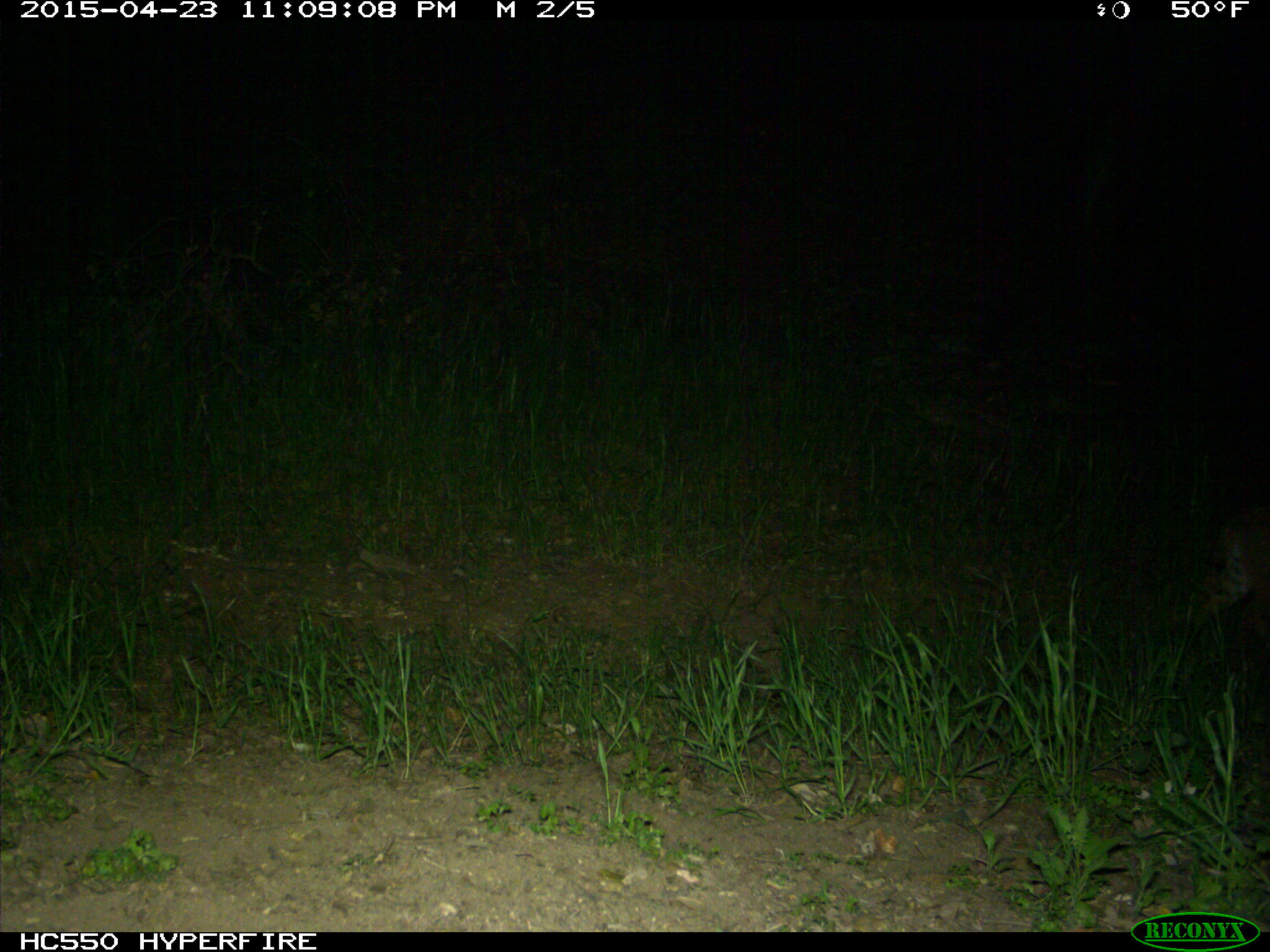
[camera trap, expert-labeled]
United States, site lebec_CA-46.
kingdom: Animalia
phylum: Chordata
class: Mammalia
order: Carnivora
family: Felidae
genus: Lynx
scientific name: Lynx rufus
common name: bobcat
Lynx rufus (bobcat).